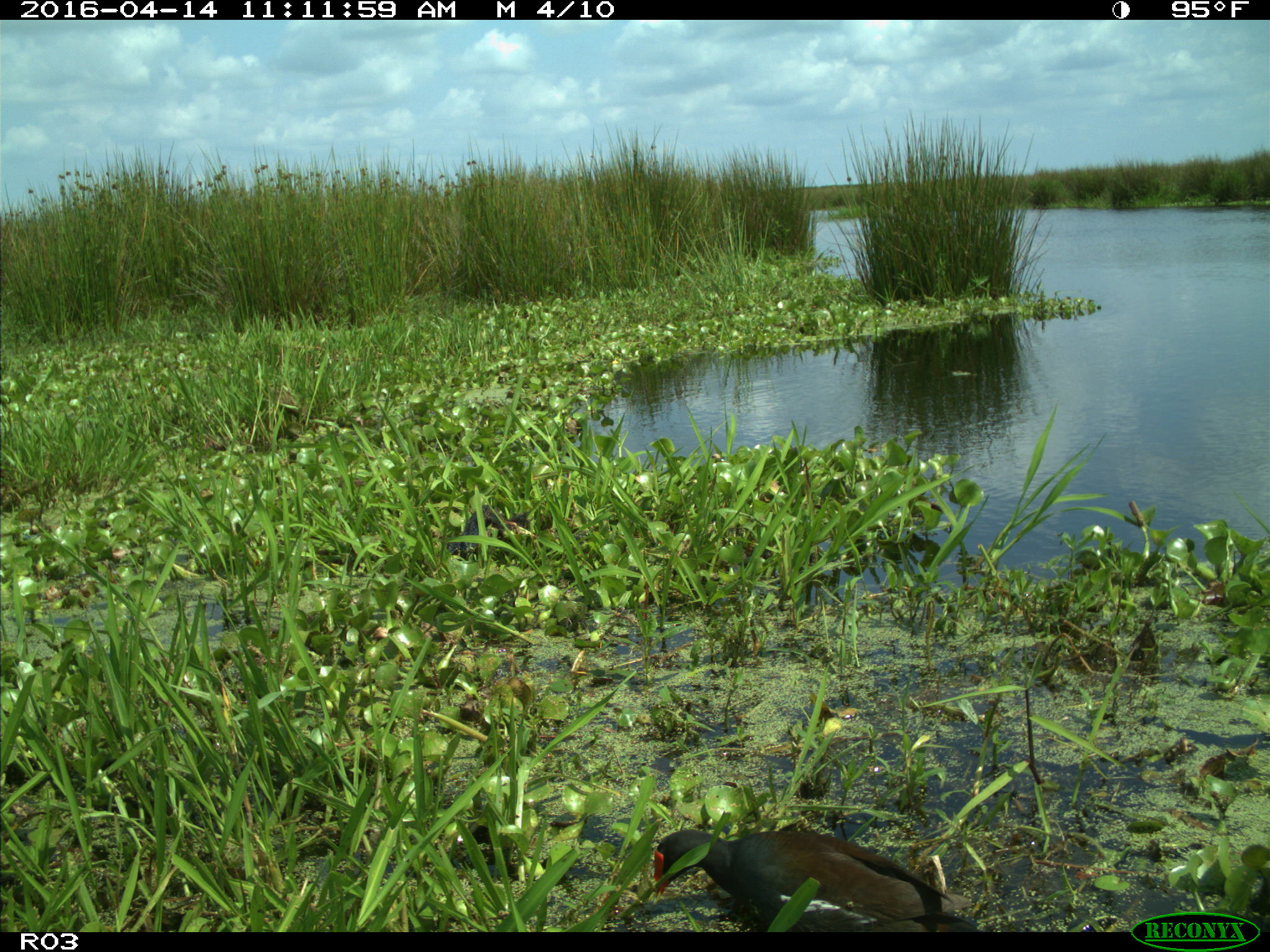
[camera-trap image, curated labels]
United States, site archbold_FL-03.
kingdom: Animalia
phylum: Chordata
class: Aves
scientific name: Aves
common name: birds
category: unidentified bird